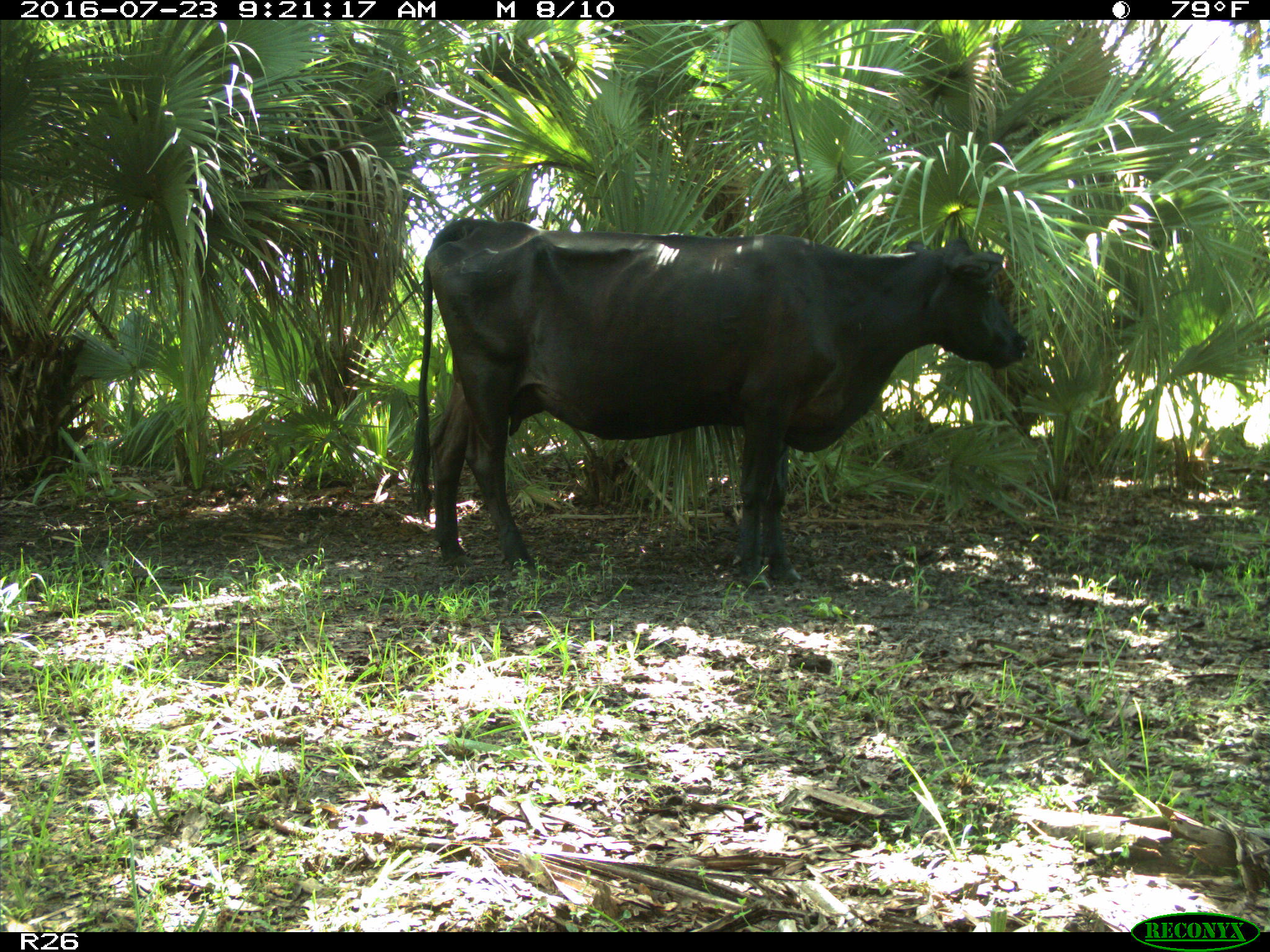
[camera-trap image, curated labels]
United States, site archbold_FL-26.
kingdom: Animalia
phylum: Chordata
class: Mammalia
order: Artiodactyla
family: Bovidae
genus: Bos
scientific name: Bos taurus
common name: domestic cow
Bos taurus (domestic cow).